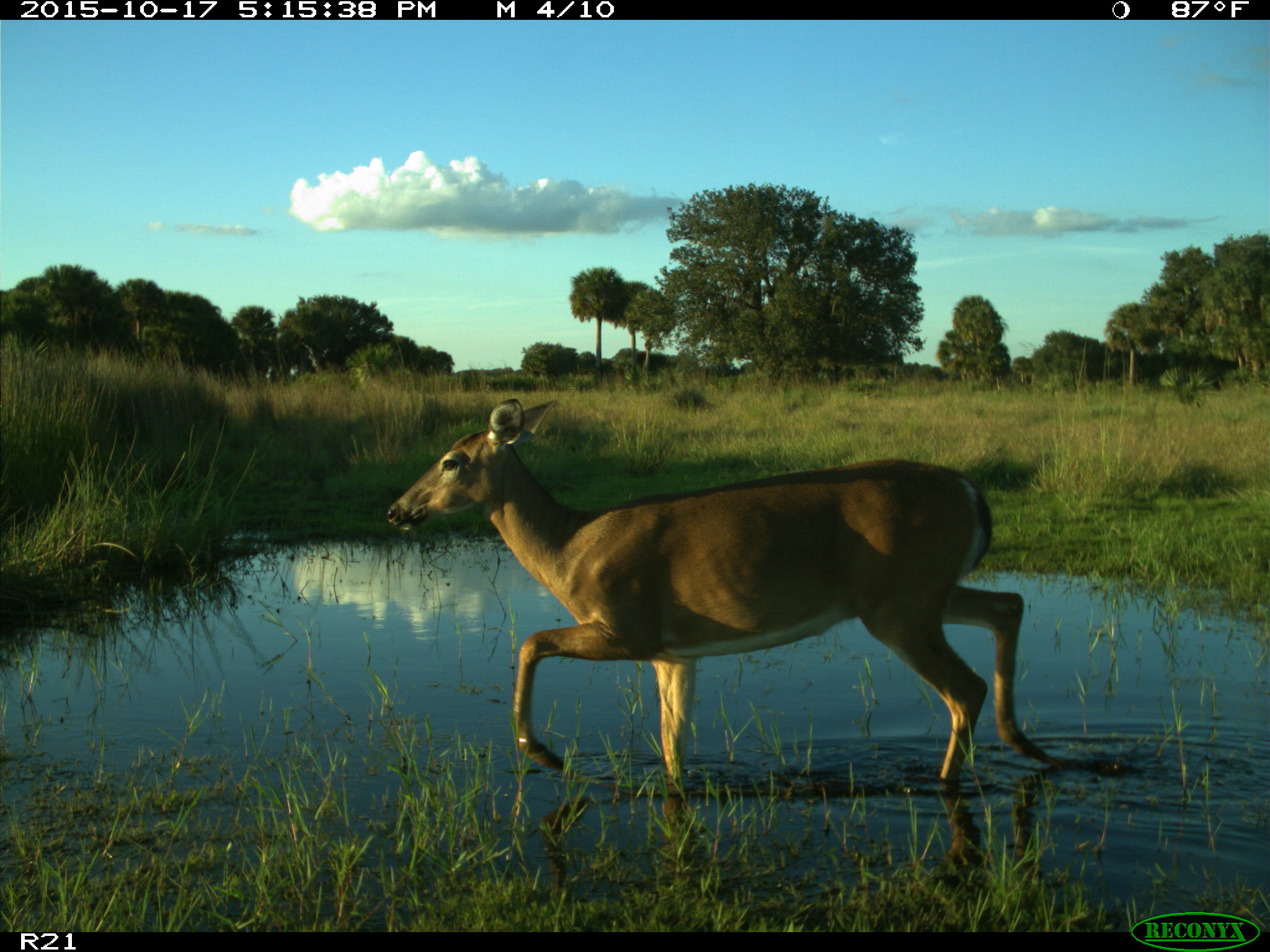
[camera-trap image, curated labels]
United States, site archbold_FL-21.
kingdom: Animalia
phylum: Chordata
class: Mammalia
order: Artiodactyla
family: Cervidae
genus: Odocoileus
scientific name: Odocoileus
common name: deer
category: unidentified deer